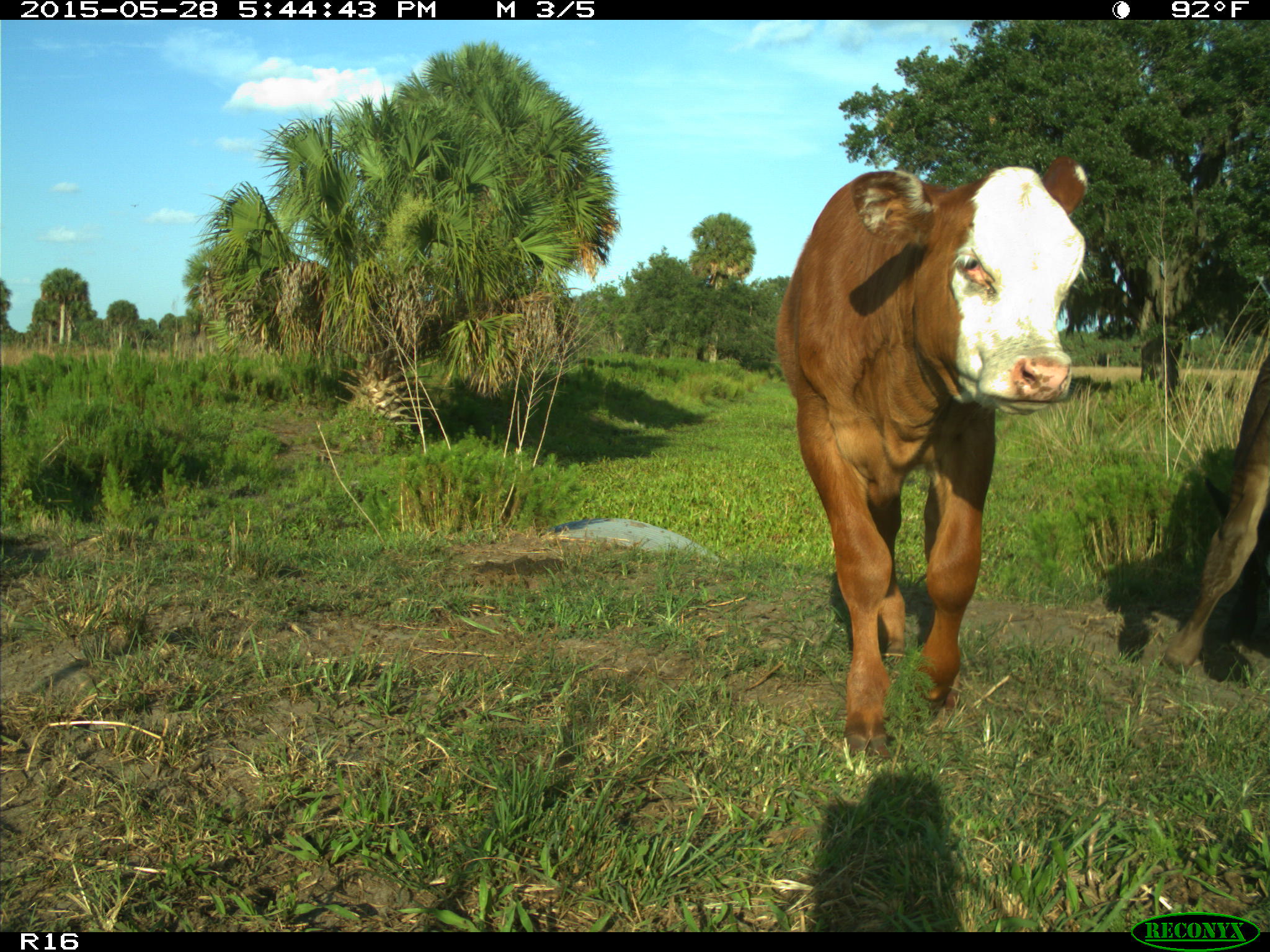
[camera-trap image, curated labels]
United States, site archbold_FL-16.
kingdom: Animalia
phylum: Chordata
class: Mammalia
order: Artiodactyla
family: Bovidae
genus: Bos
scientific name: Bos taurus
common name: domestic cow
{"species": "Bos taurus (domestic cow)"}